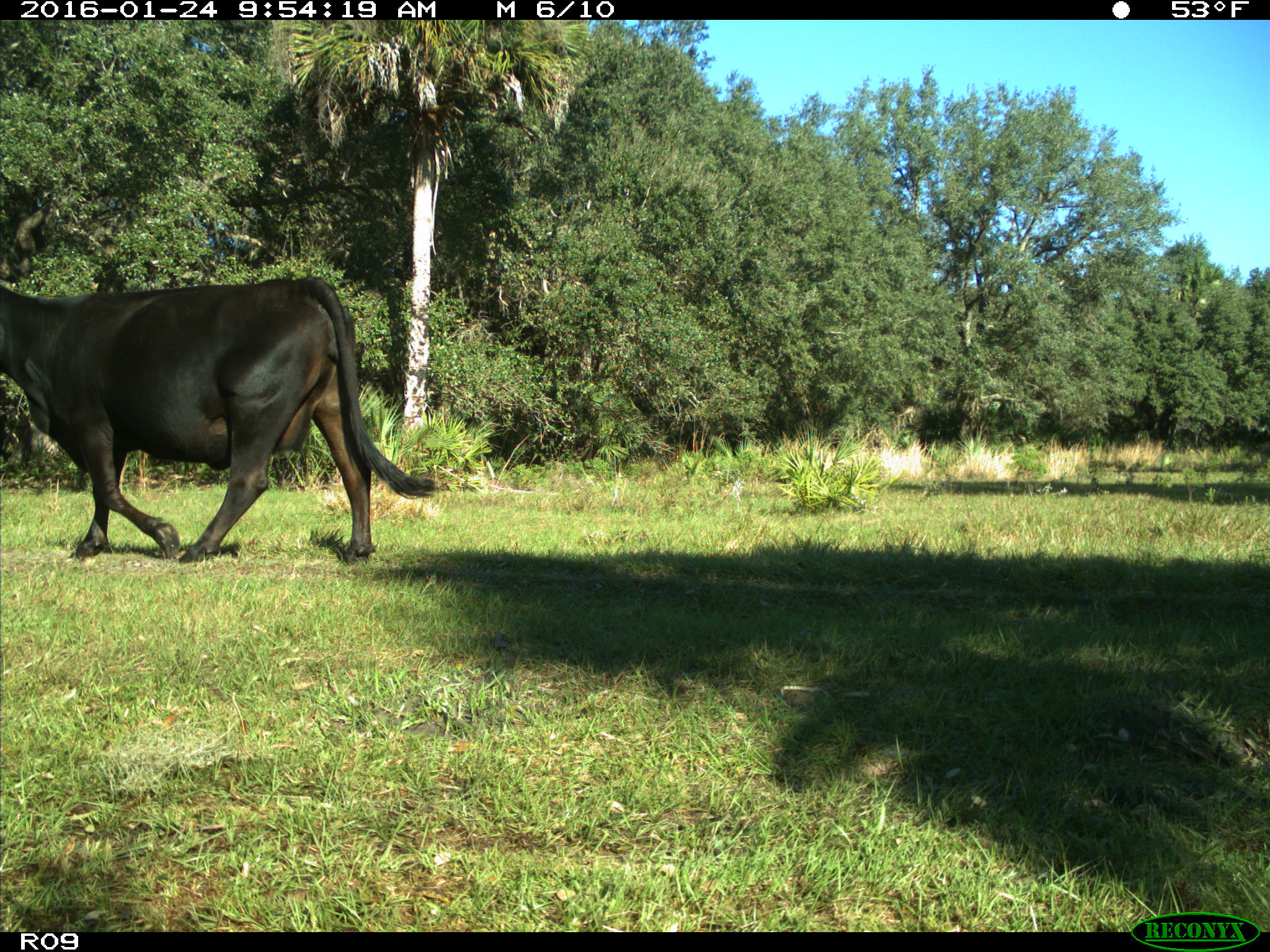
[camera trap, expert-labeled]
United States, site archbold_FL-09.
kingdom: Animalia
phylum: Chordata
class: Mammalia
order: Artiodactyla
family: Bovidae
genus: Bos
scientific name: Bos taurus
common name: domestic cow